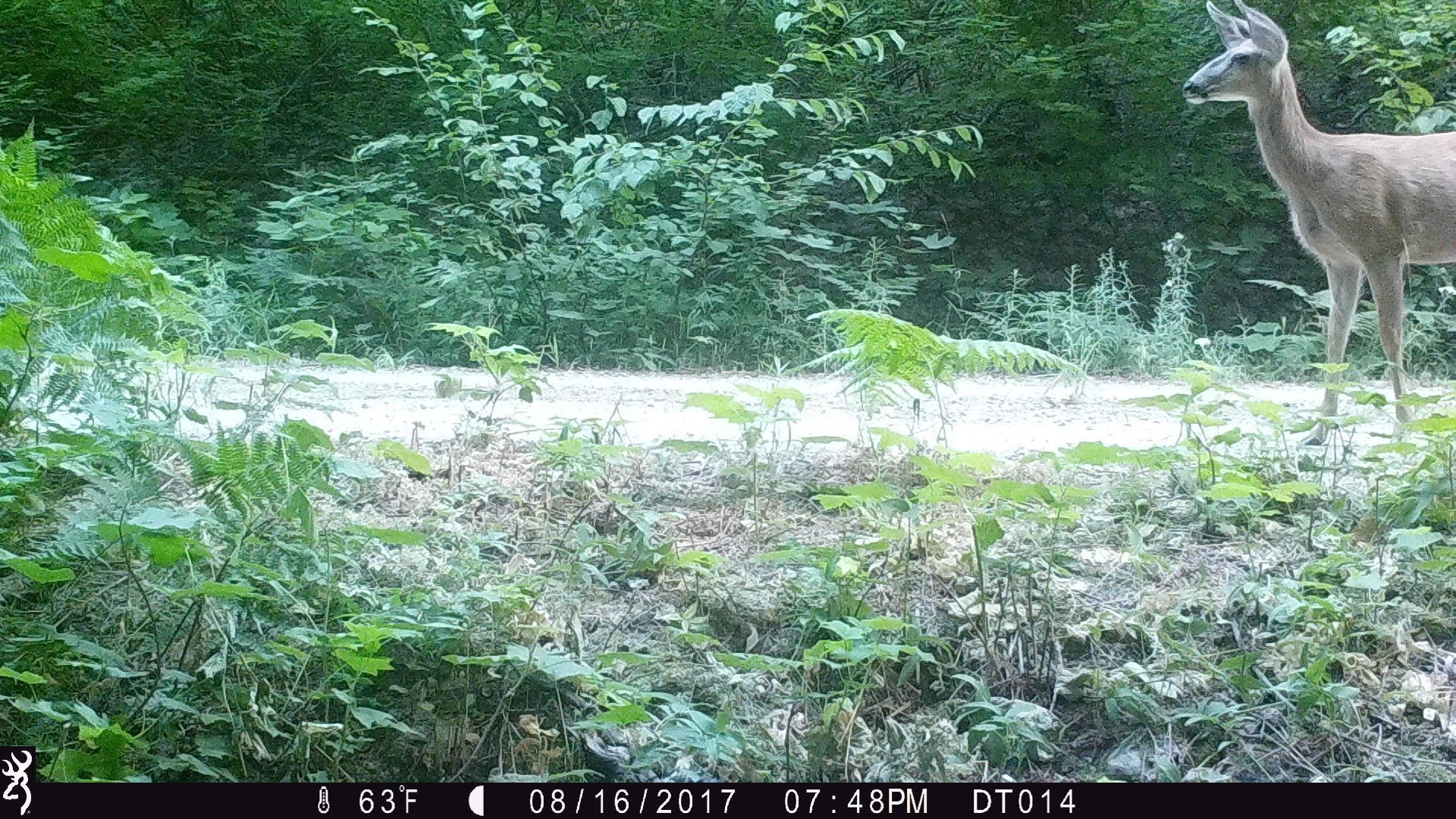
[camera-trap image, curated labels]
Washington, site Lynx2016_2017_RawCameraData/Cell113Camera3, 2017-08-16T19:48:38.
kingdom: Animalia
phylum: Chordata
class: Mammalia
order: Artiodactyla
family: Cervidae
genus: Odocoileus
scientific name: Odocoileus hemionus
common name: mule deer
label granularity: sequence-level